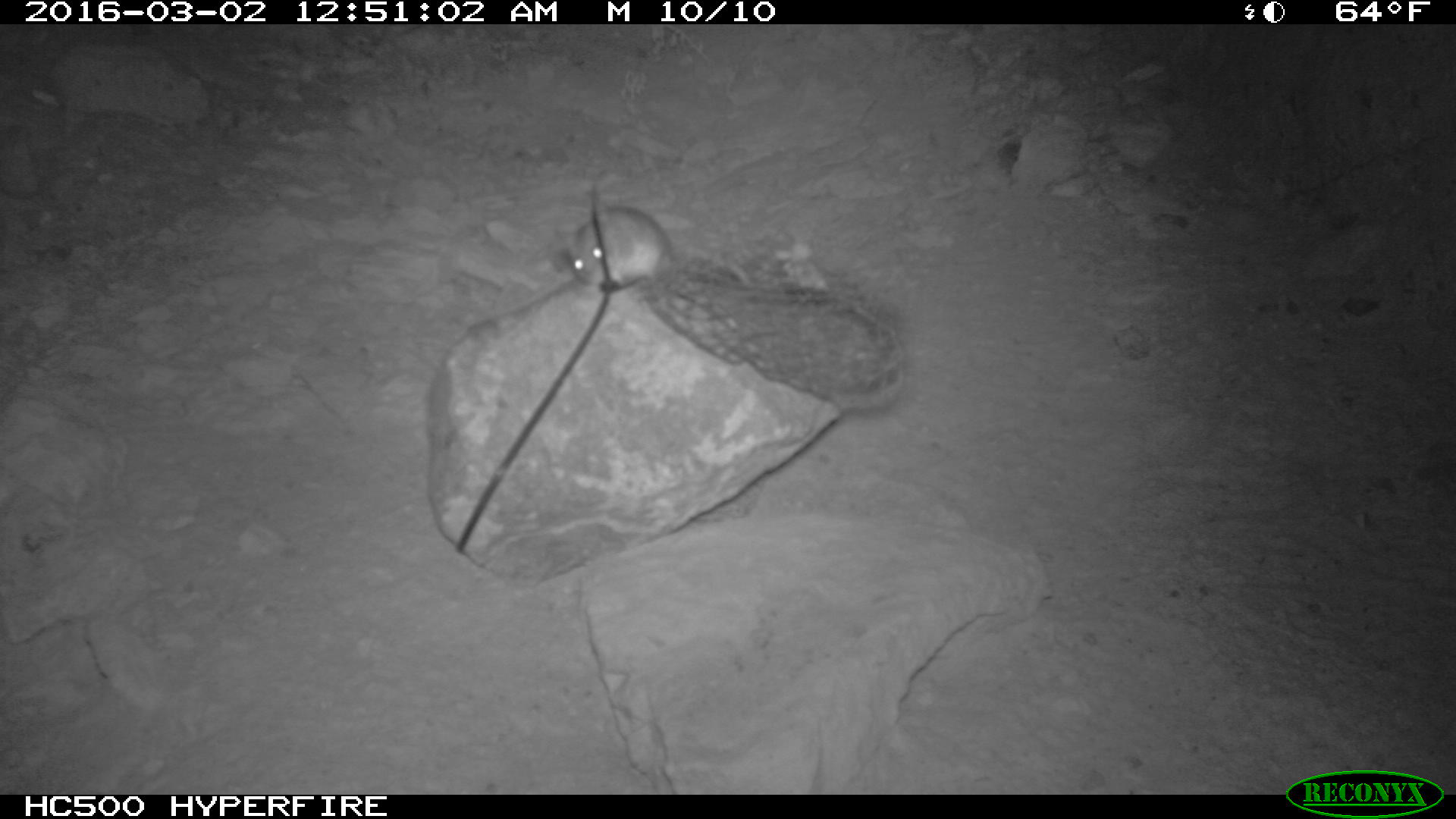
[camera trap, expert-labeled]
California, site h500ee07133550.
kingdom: Animalia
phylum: Chordata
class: Mammalia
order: Rodentia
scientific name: Rodentia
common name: rodent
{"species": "rodent (Rodentia)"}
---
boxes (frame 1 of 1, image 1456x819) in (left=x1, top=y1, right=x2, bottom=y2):
rodent: (left=548, top=190, right=752, bottom=289)